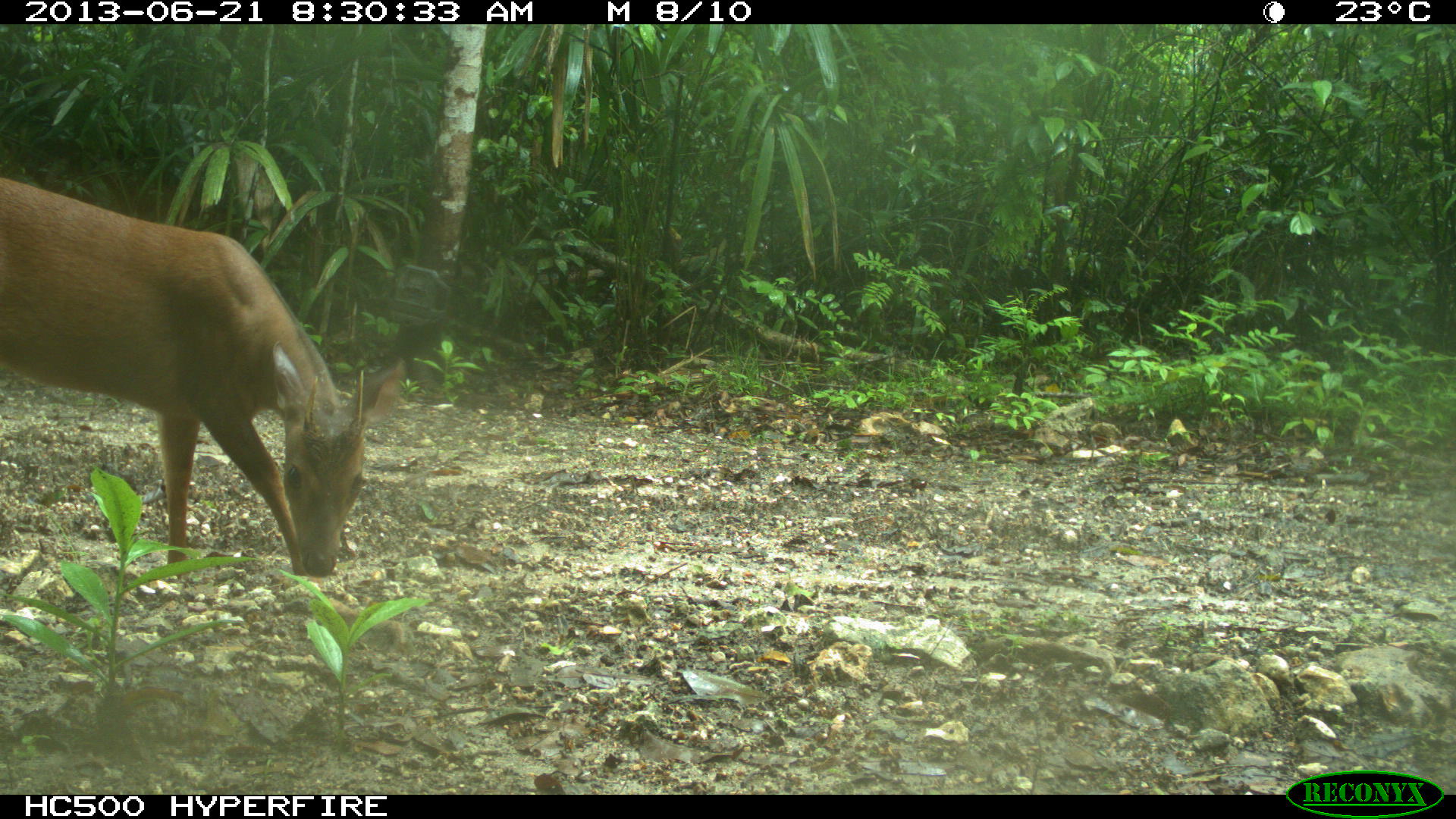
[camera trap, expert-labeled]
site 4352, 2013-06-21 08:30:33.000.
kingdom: Animalia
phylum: Chordata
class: Mammalia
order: Artiodactyla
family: Cervidae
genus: Mazama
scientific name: Mazama temama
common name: central american red brocket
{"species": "Mazama temama (central american red brocket)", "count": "1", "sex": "male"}